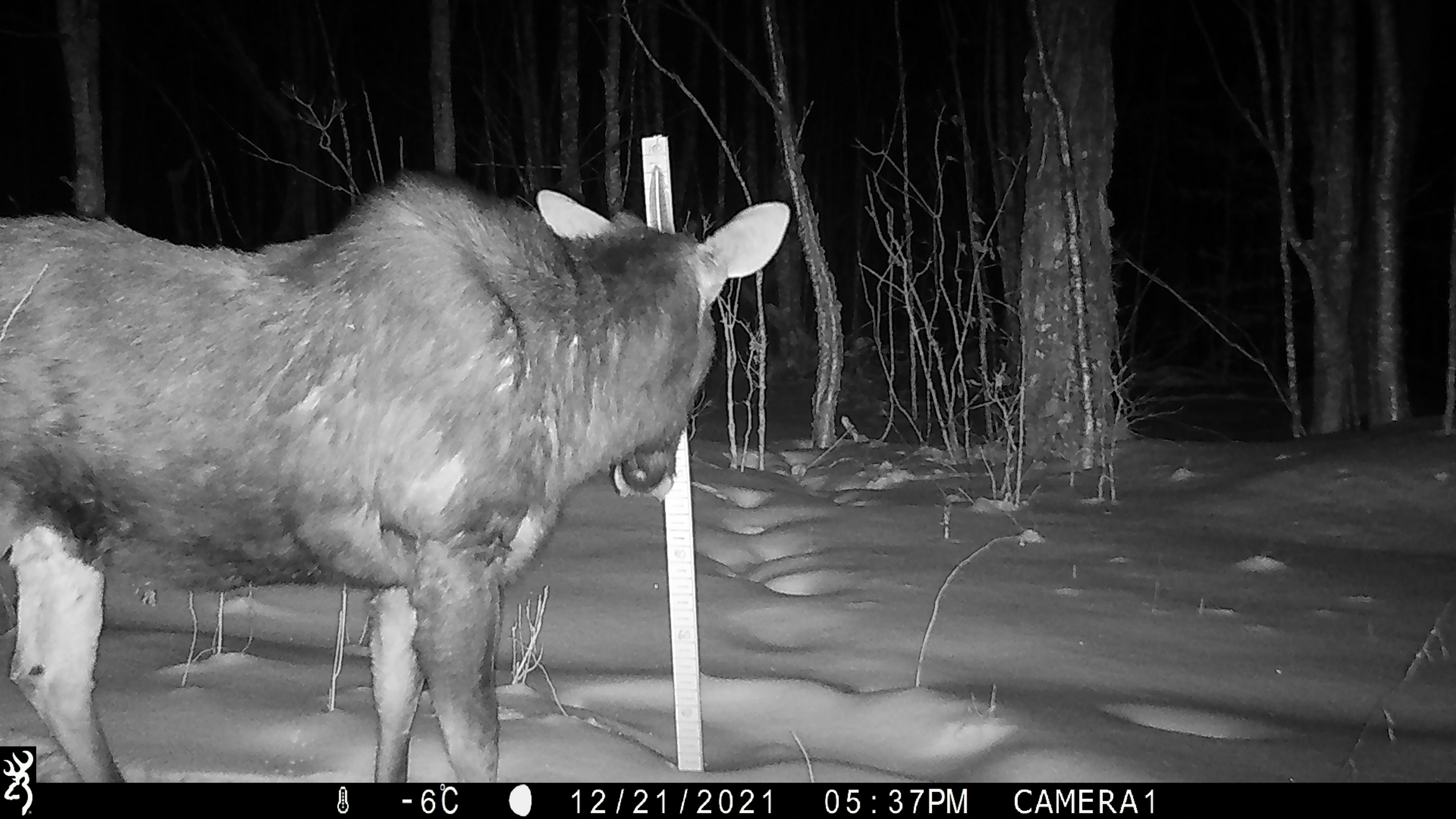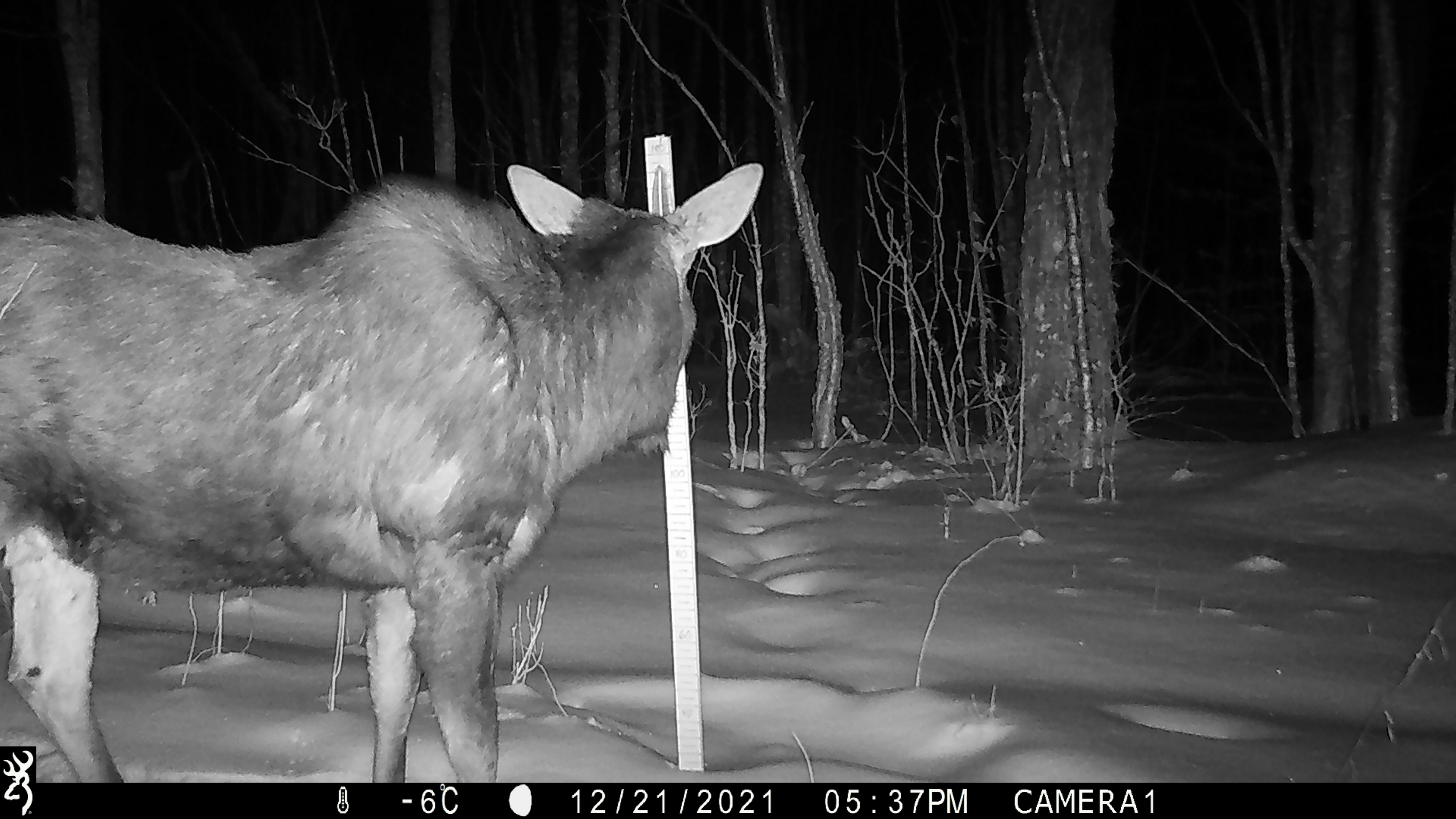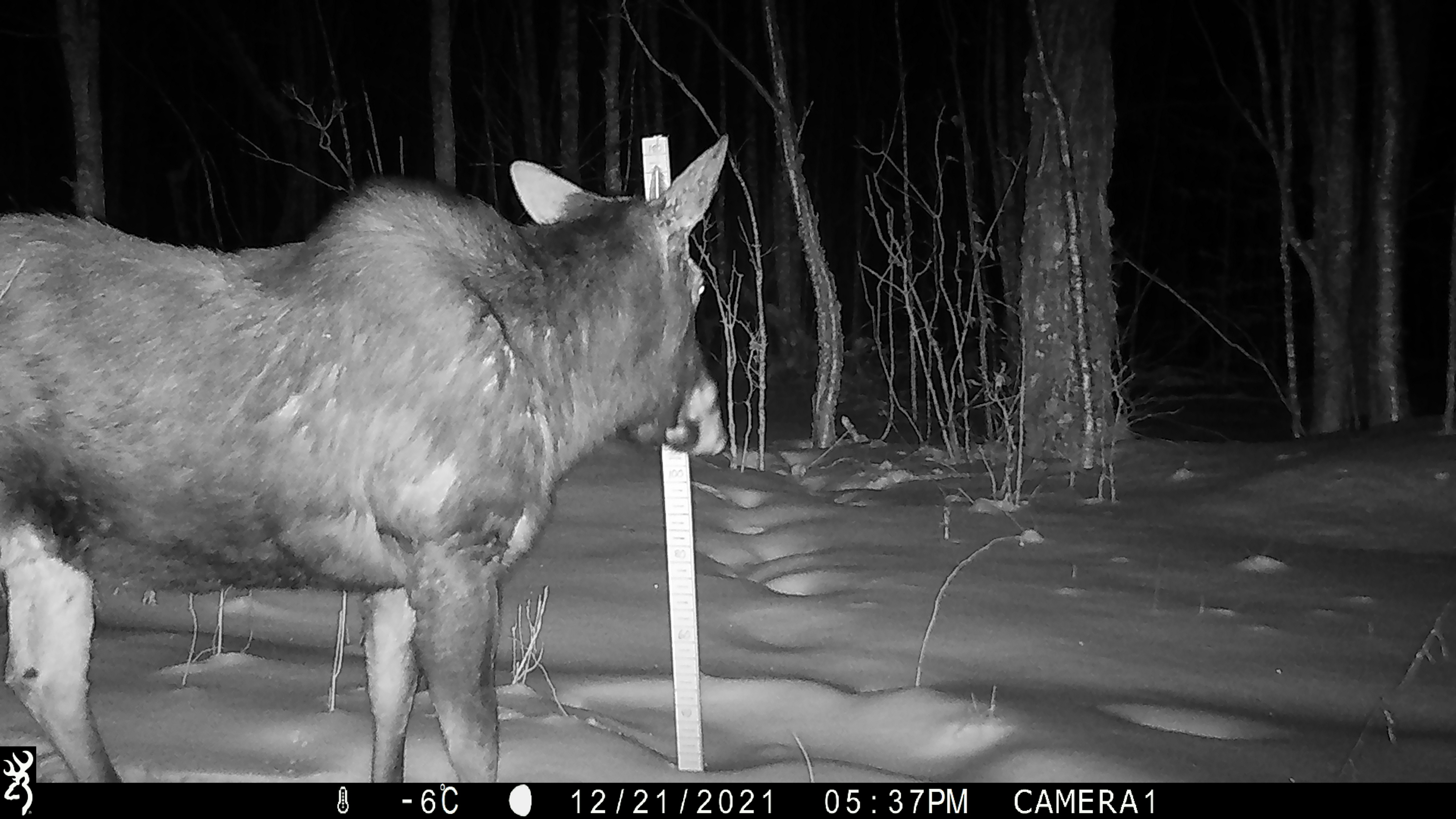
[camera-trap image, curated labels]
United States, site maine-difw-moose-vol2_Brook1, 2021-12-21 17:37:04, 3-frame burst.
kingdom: Animalia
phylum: Chordata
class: Mammalia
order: Artiodactyla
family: Cervidae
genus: Alces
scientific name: Alces alces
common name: moose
Moose (Alces alces).